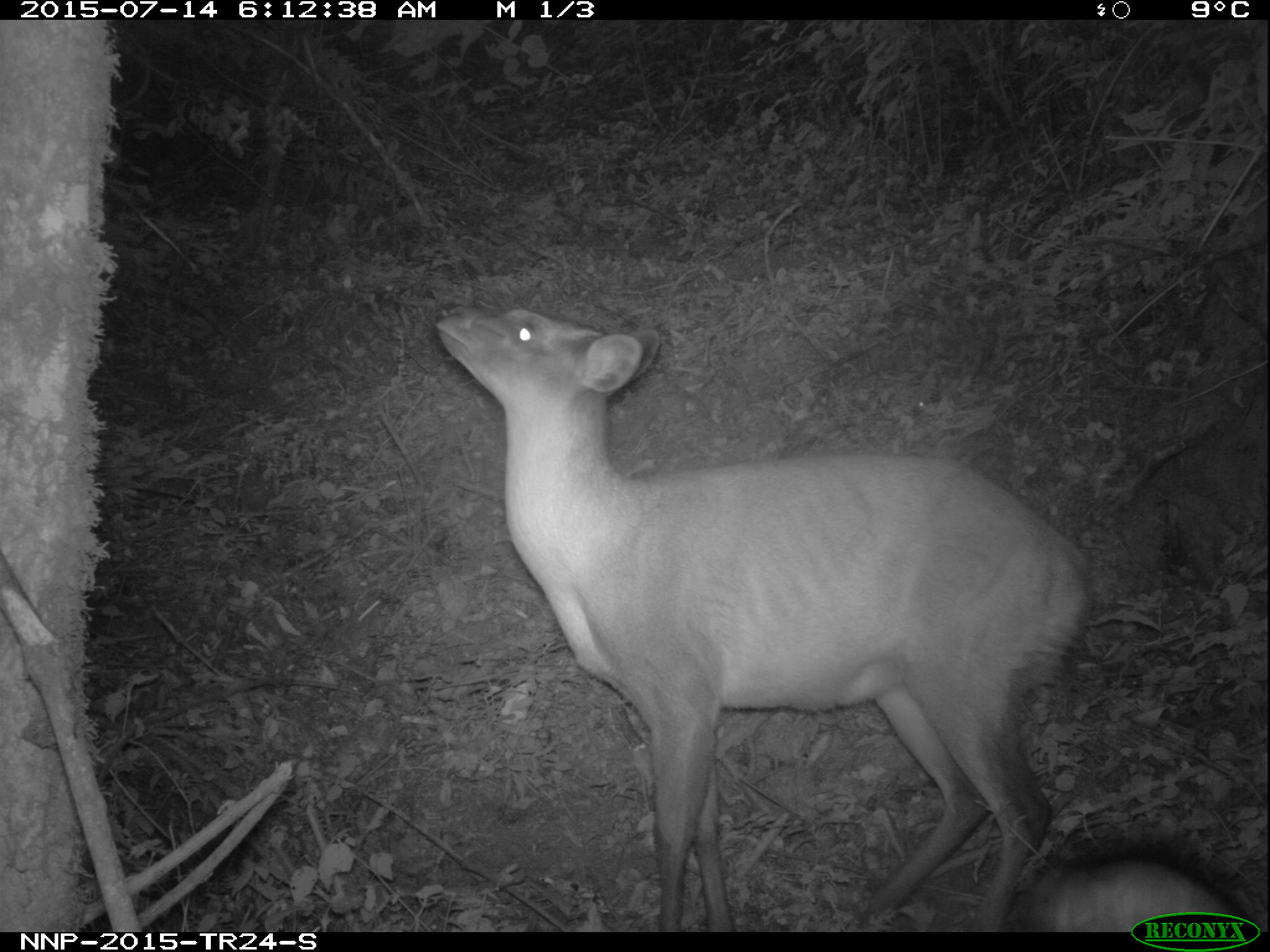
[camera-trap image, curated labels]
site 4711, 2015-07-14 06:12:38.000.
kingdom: Animalia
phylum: Chordata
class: Mammalia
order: Artiodactyla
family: Bovidae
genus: Cephalophus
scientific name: Cephalophus nigrifrons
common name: black-fronted duiker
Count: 1.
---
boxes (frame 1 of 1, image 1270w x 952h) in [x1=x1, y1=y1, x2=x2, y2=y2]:
cephalophus nigrifrons: [x1=430, y1=300, x2=1103, y2=930]; [x1=1006, y1=851, x2=1257, y2=931]